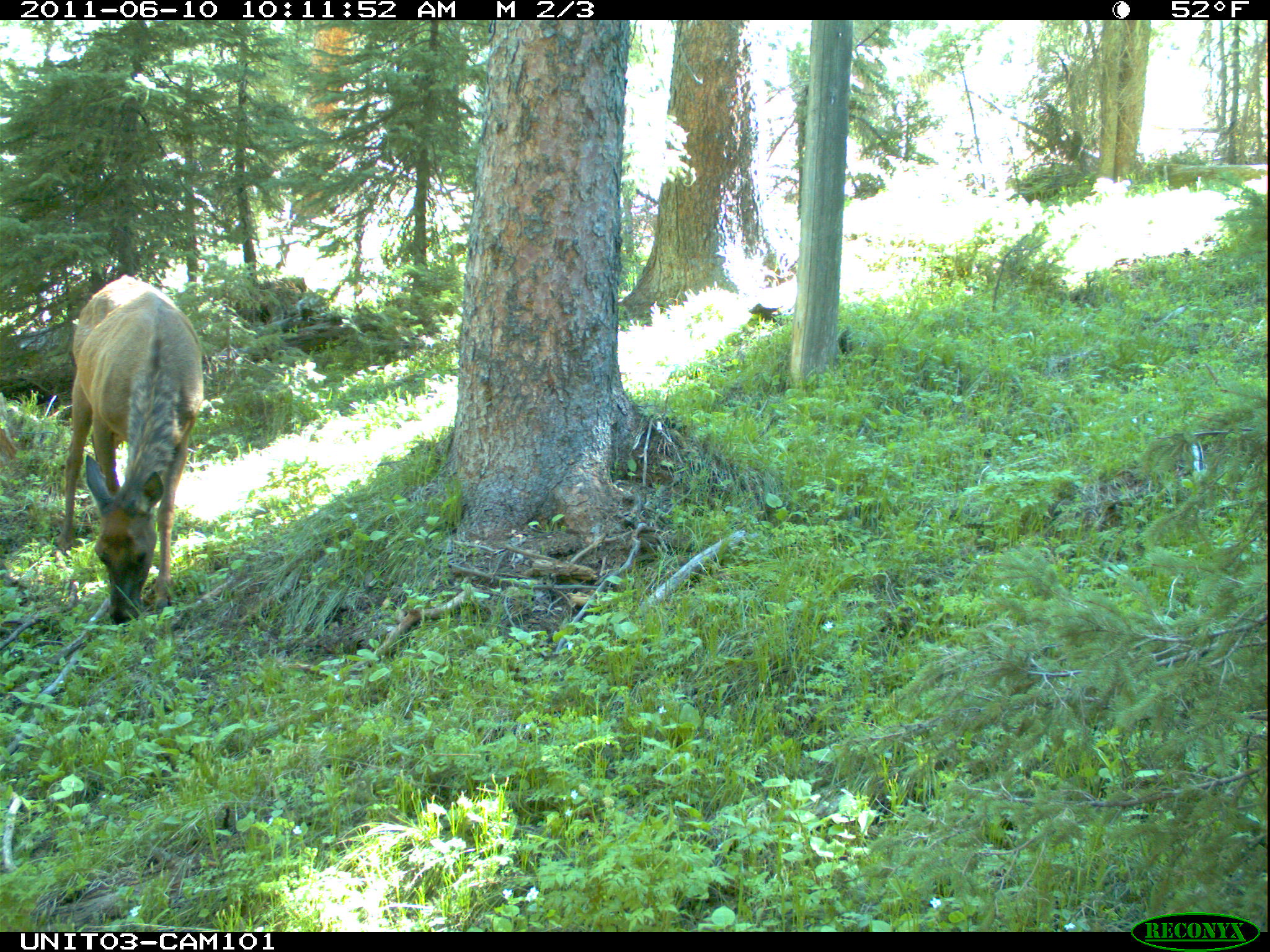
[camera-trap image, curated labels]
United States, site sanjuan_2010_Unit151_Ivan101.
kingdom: Animalia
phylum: Chordata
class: Mammalia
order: Artiodactyla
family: Cervidae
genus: Cervus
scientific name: Cervus elaphus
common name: red deer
Cervus elaphus (red deer).